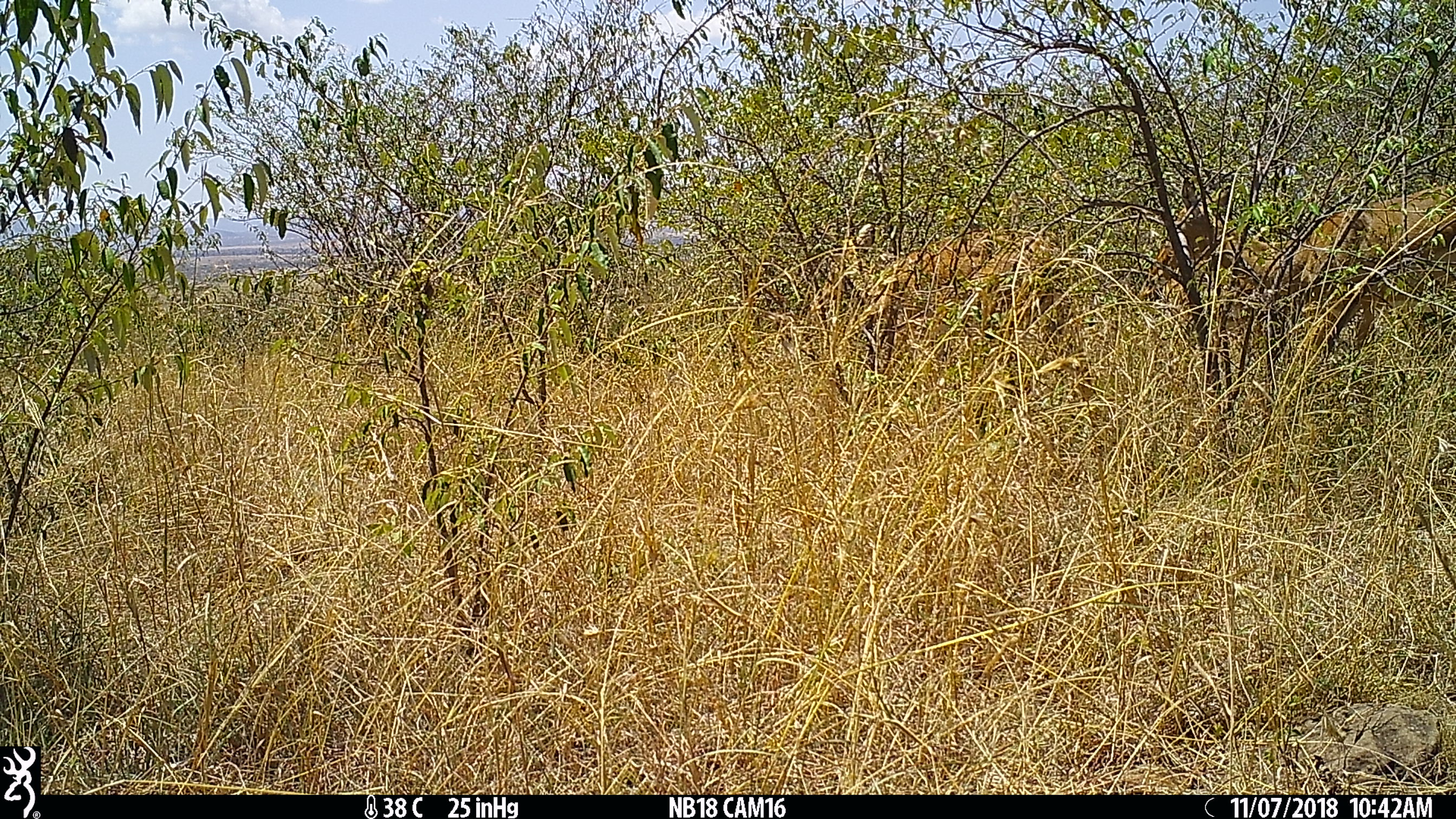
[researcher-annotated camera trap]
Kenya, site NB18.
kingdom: Animalia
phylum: Chordata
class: Mammalia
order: Artiodactyla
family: Bovidae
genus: Aepyceros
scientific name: Aepyceros melampus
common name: impala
Impala (Aepyceros melampus).